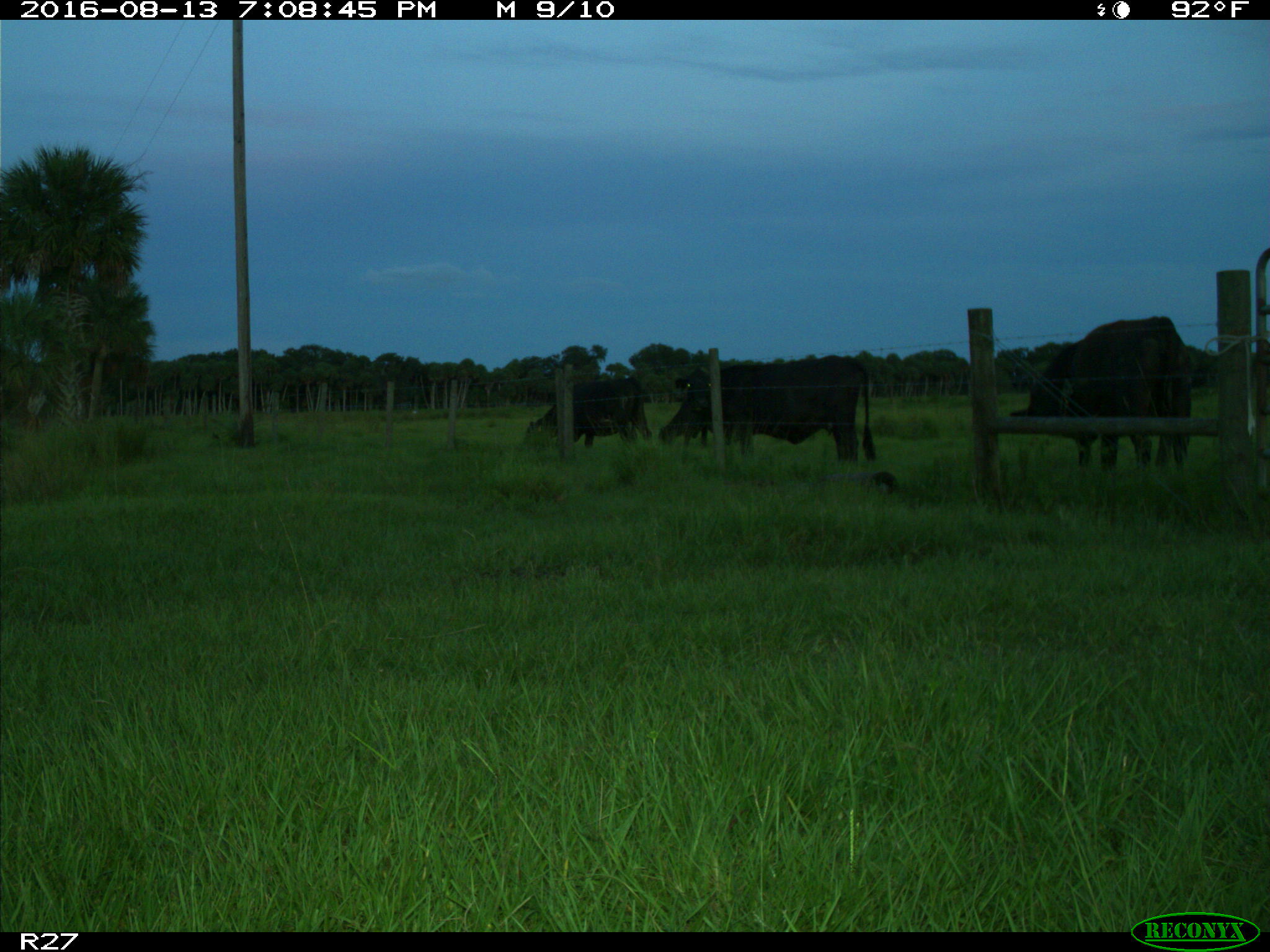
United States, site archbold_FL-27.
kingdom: Animalia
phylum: Chordata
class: Mammalia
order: Artiodactyla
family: Bovidae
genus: Bos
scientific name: Bos taurus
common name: domestic cow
Bos taurus (domestic cow).